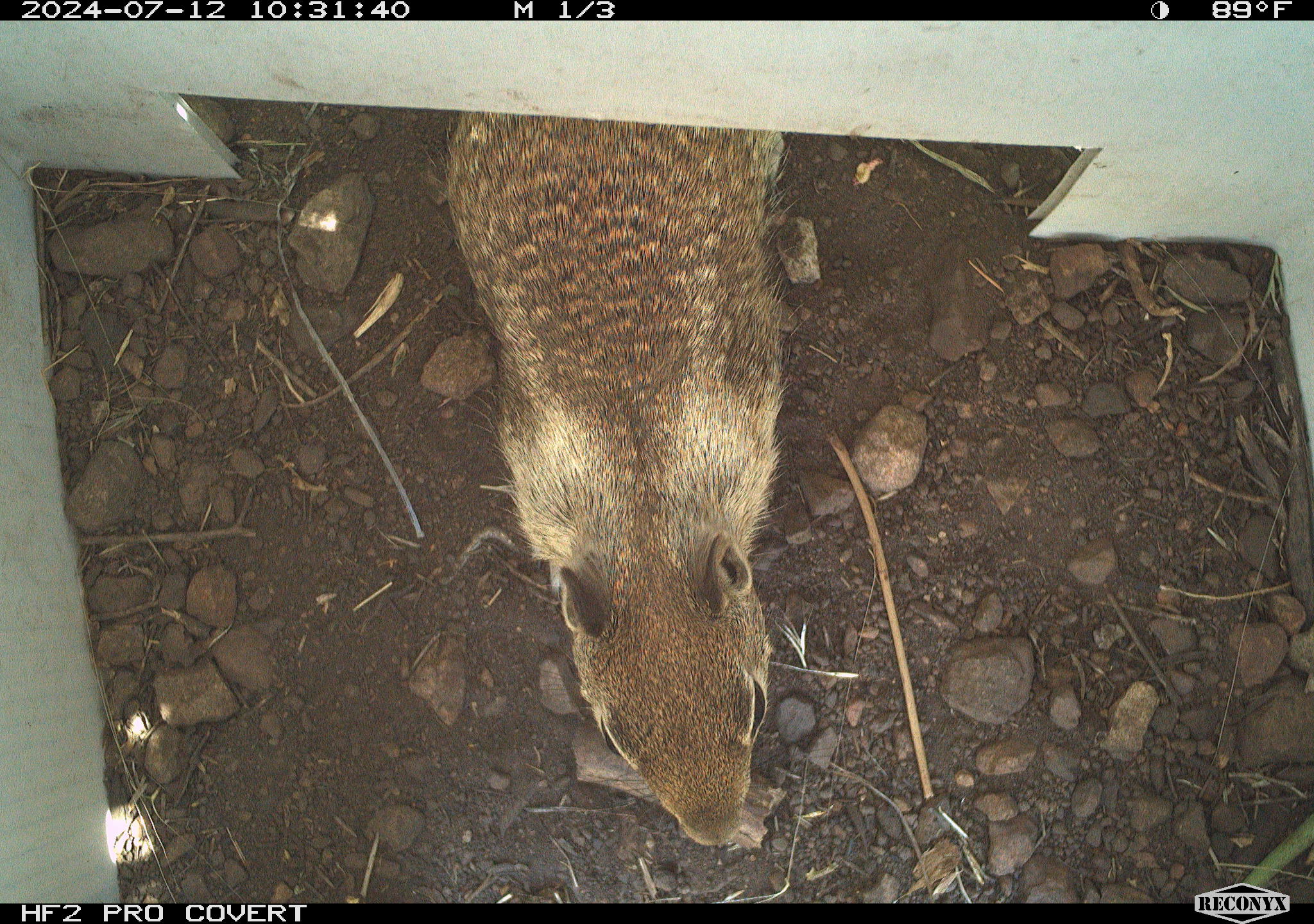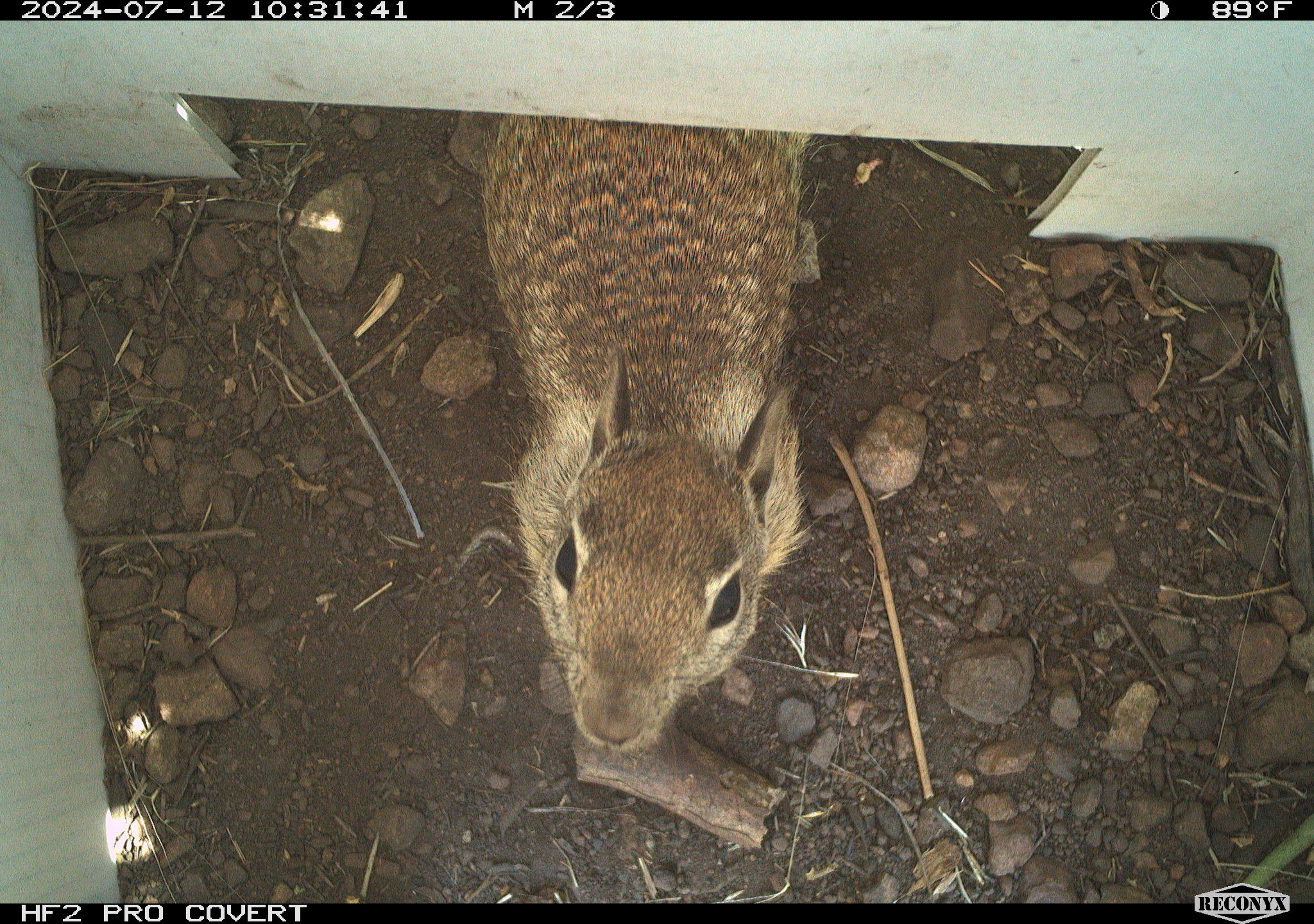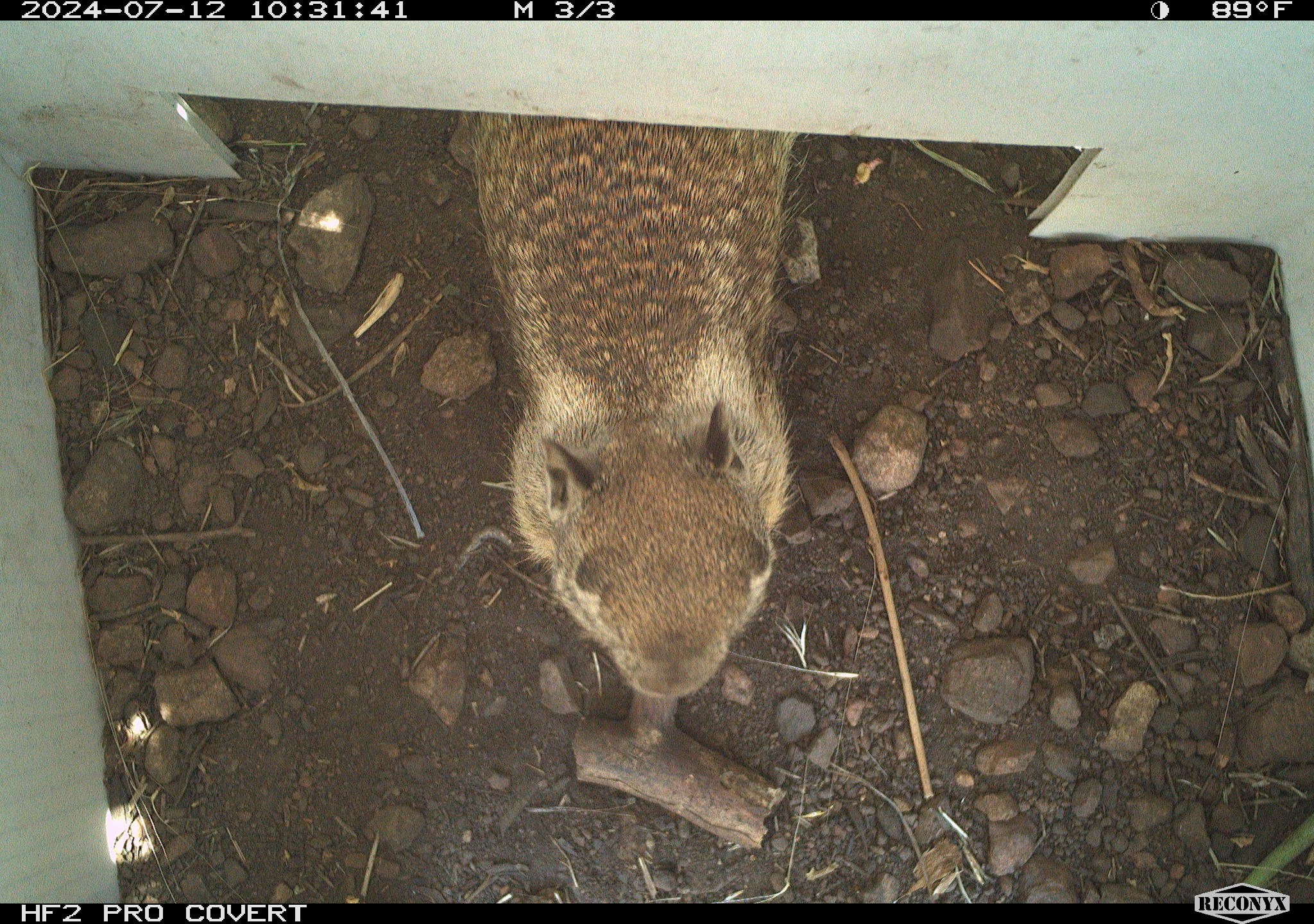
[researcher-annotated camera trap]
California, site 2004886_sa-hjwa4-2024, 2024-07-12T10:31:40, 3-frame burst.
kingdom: Animalia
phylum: Chordata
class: Mammalia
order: Rodentia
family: Sciuridae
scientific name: Sciuridae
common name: squirrels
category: sciuridae family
Sciuridae family (squirrels) (Sciuridae).